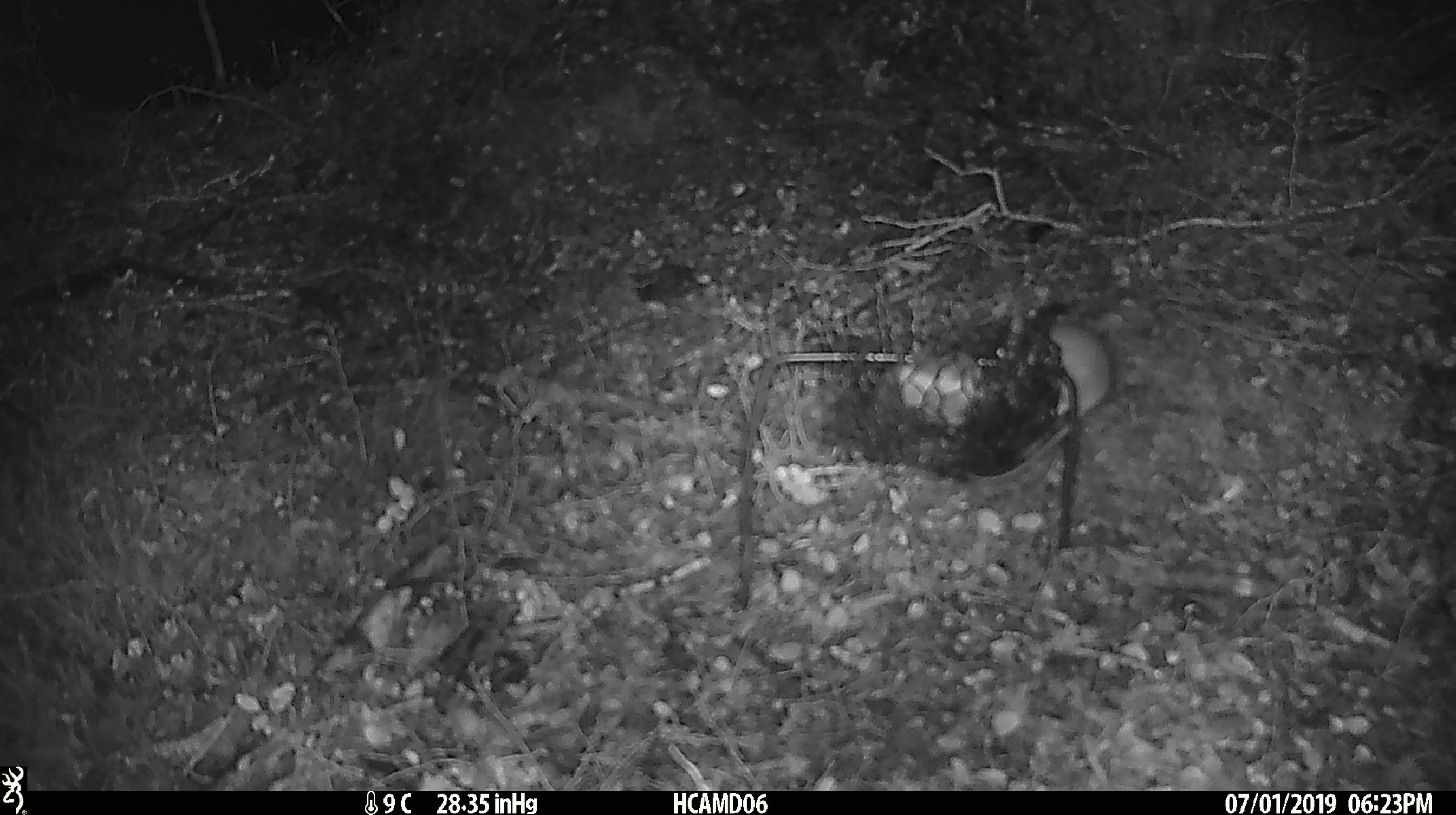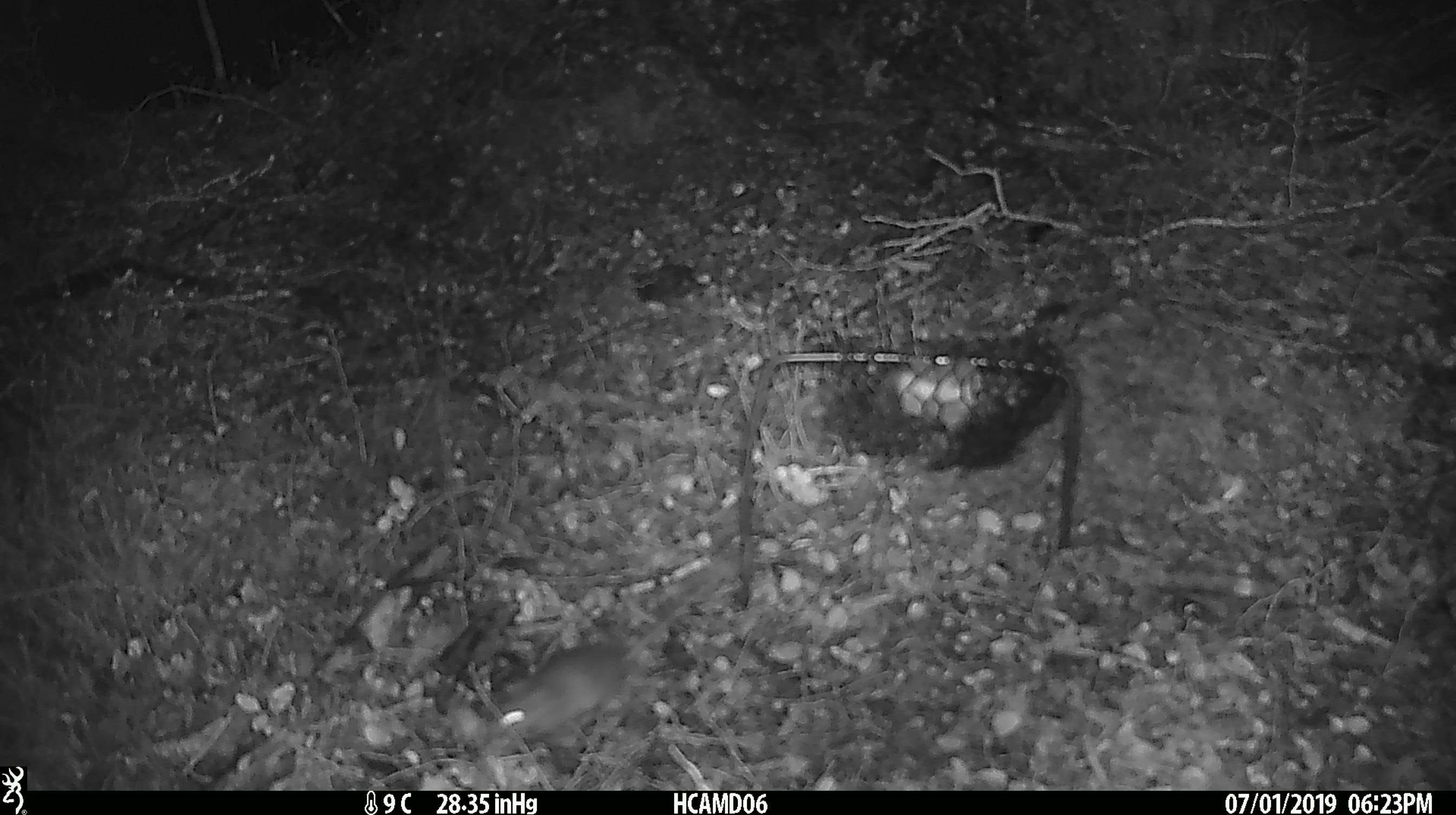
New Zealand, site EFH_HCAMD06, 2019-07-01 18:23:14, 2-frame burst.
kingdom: Animalia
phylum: Chordata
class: Mammalia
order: Rodentia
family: Muridae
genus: Mus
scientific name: Mus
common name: mouse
Mouse (Mus).